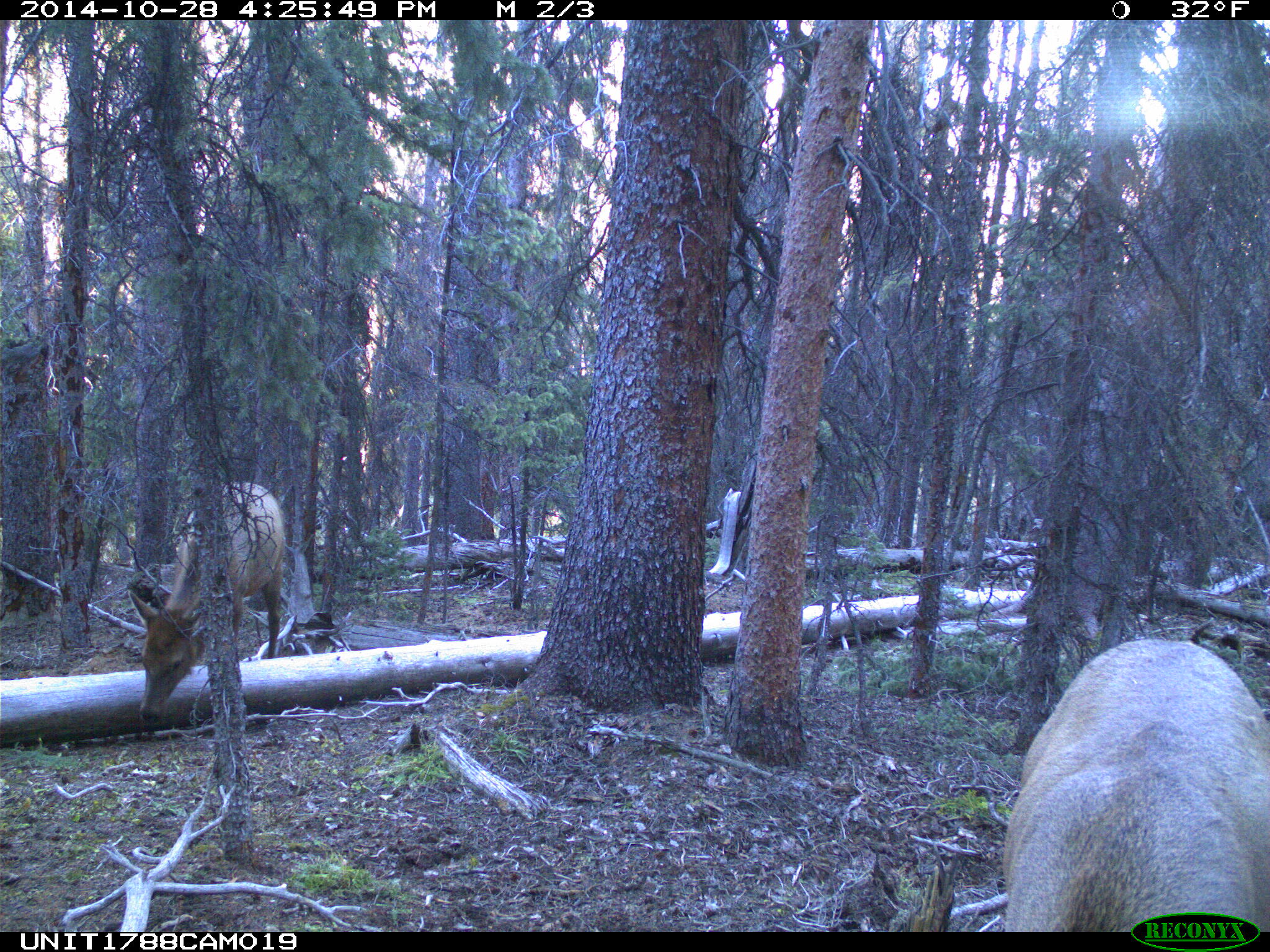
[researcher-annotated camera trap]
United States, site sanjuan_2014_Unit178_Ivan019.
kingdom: Animalia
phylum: Chordata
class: Mammalia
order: Artiodactyla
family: Cervidae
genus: Cervus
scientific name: Cervus elaphus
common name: red deer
Cervus elaphus (red deer).